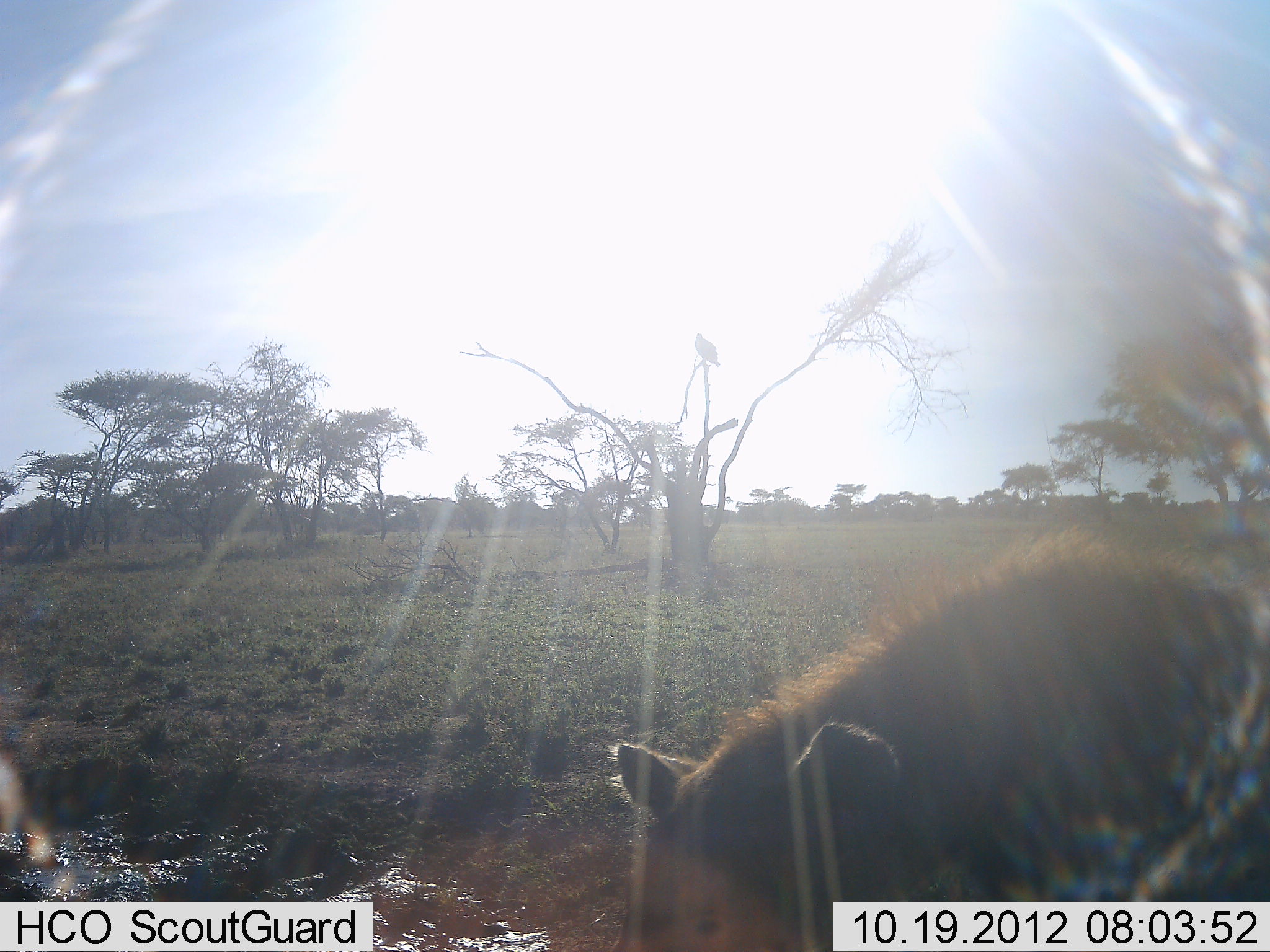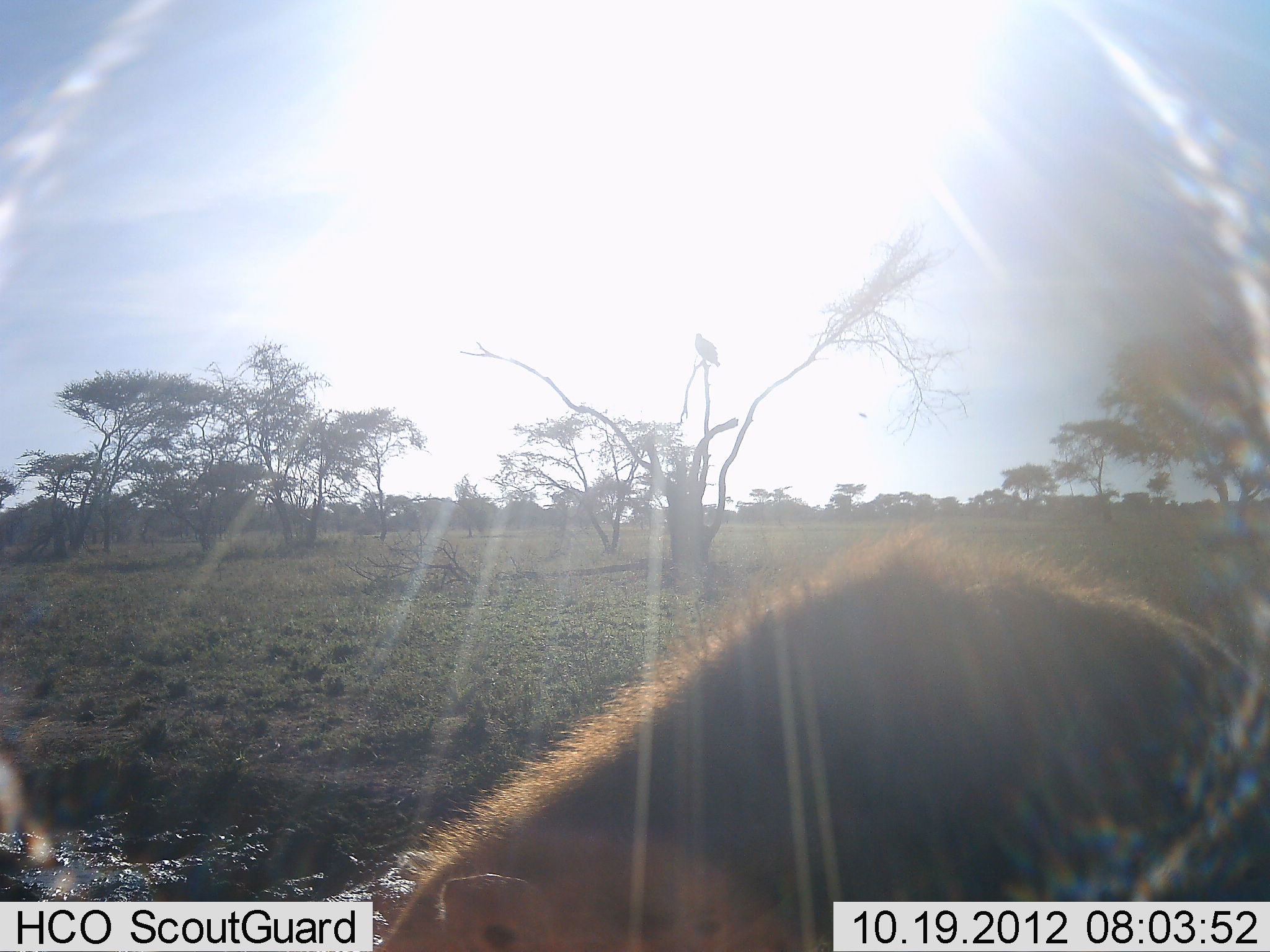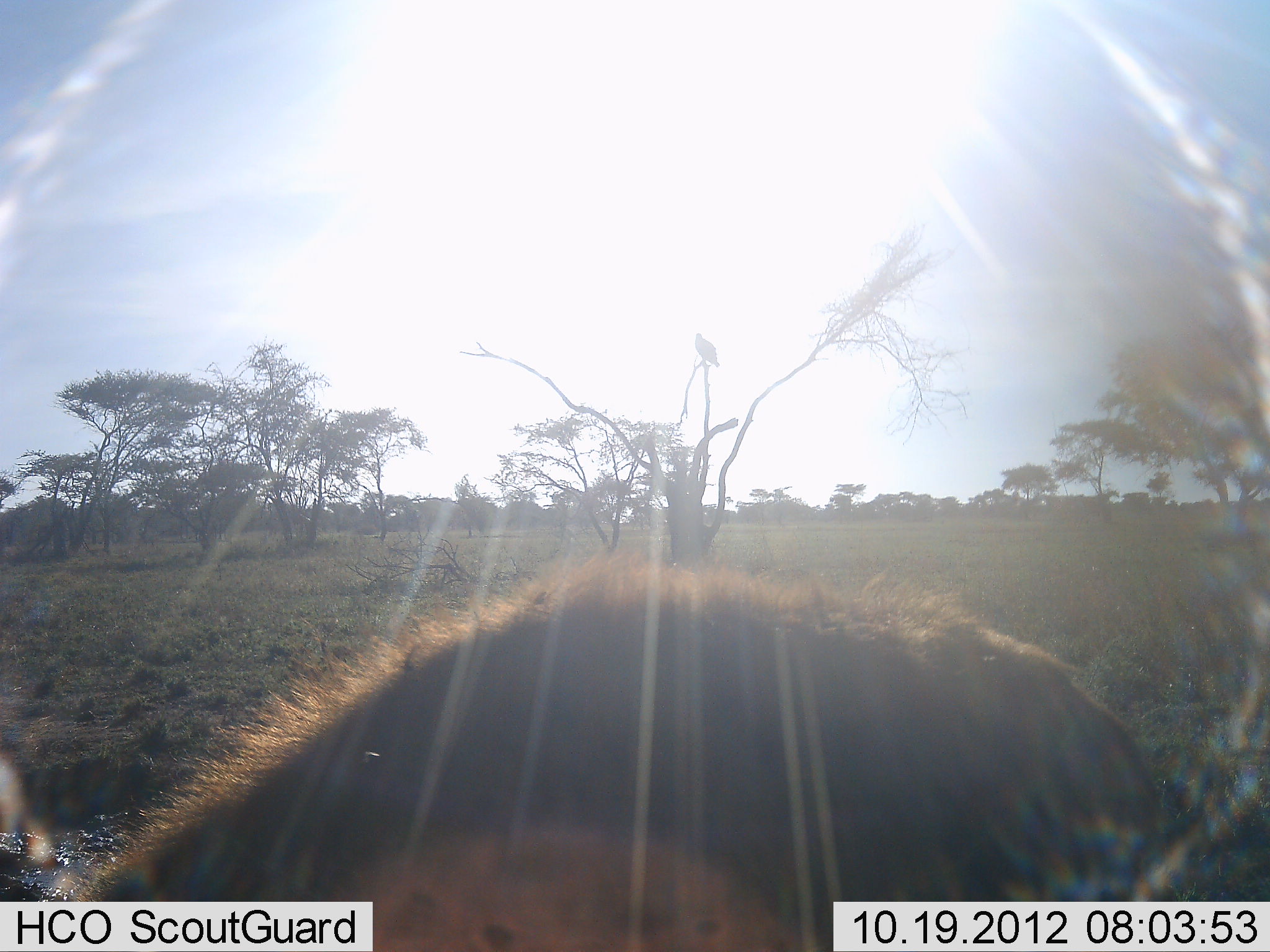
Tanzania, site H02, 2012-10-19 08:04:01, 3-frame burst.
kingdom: Animalia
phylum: Chordata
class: Mammalia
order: Carnivora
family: Hyaenidae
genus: Crocuta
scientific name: Crocuta crocuta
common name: spotted hyena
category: hyenaspotted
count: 1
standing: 6%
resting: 0%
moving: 88%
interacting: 0%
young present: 0%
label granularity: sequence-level